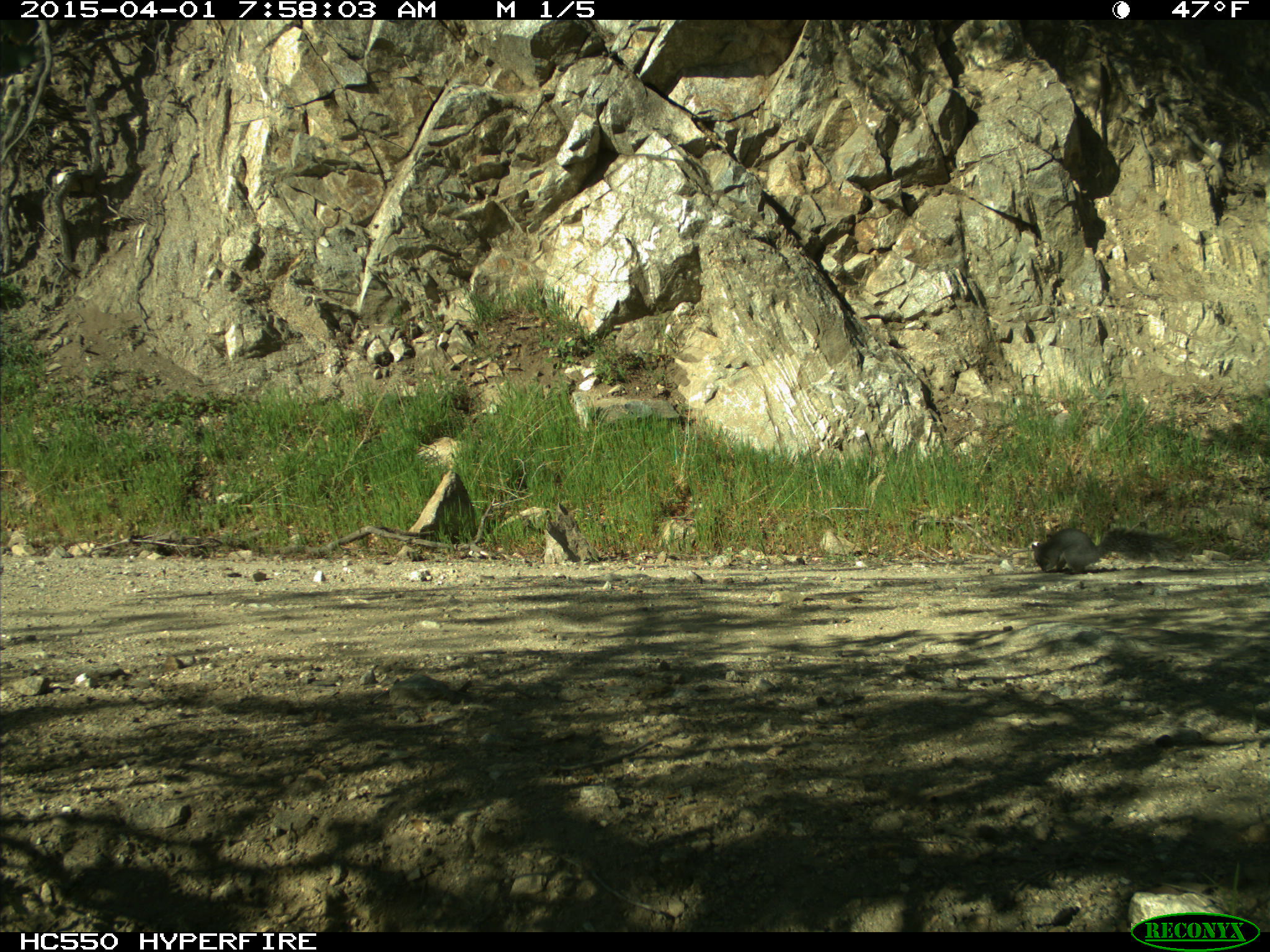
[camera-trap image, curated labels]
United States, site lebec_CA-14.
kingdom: Animalia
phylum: Chordata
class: Mammalia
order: Rodentia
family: Sciuridae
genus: Sciurus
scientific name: Sciurus carolinensis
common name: eastern gray squirrel